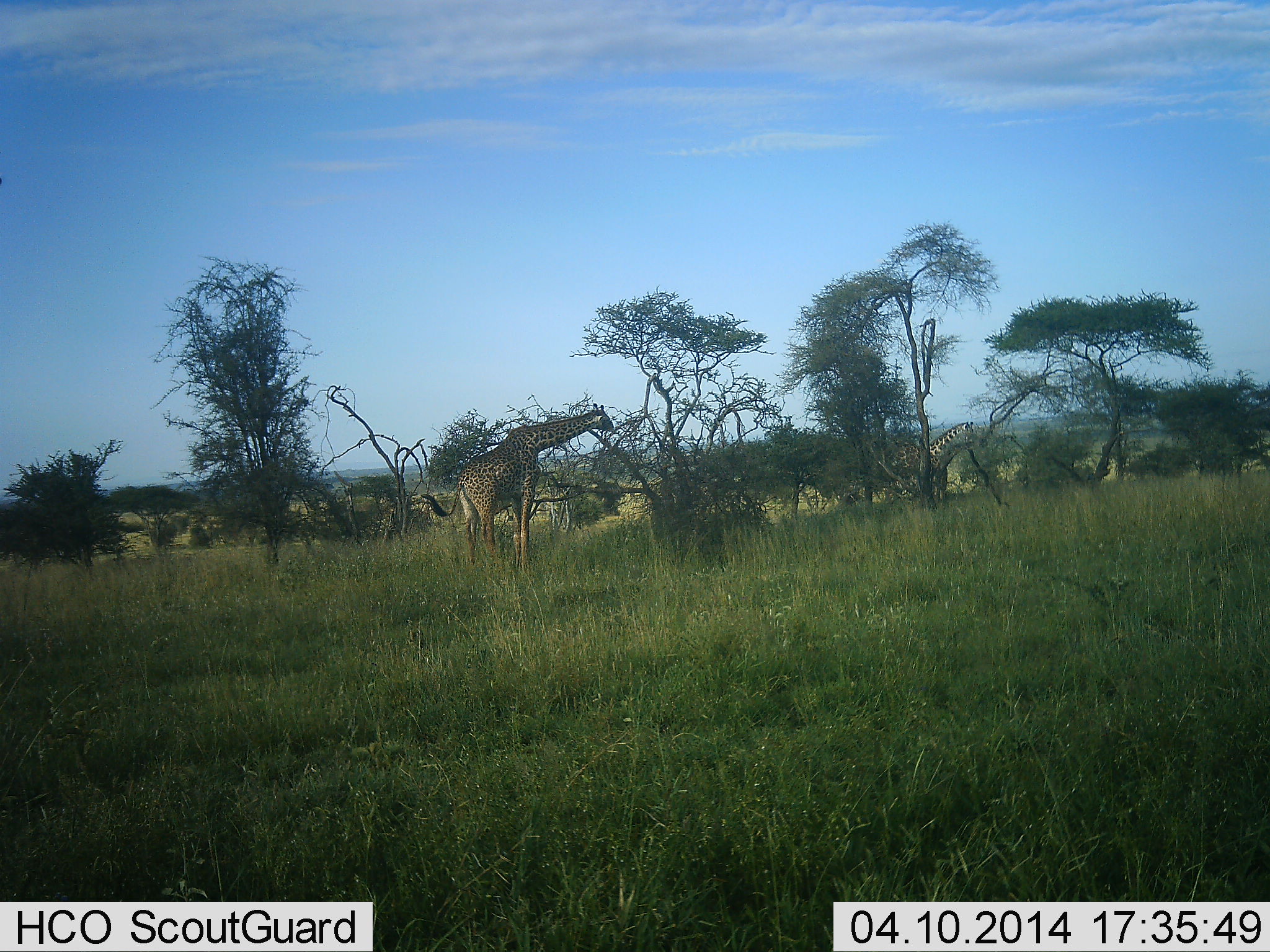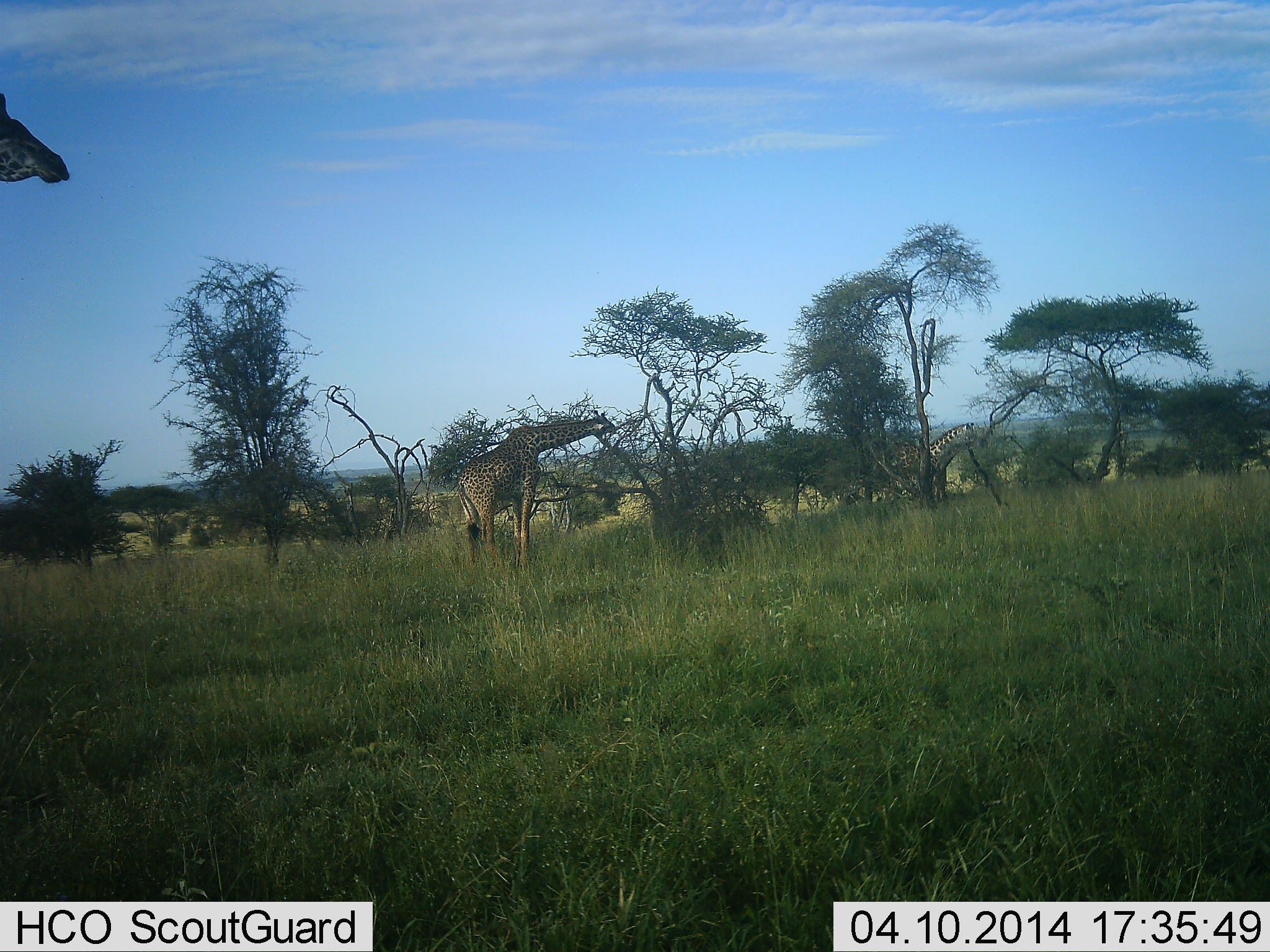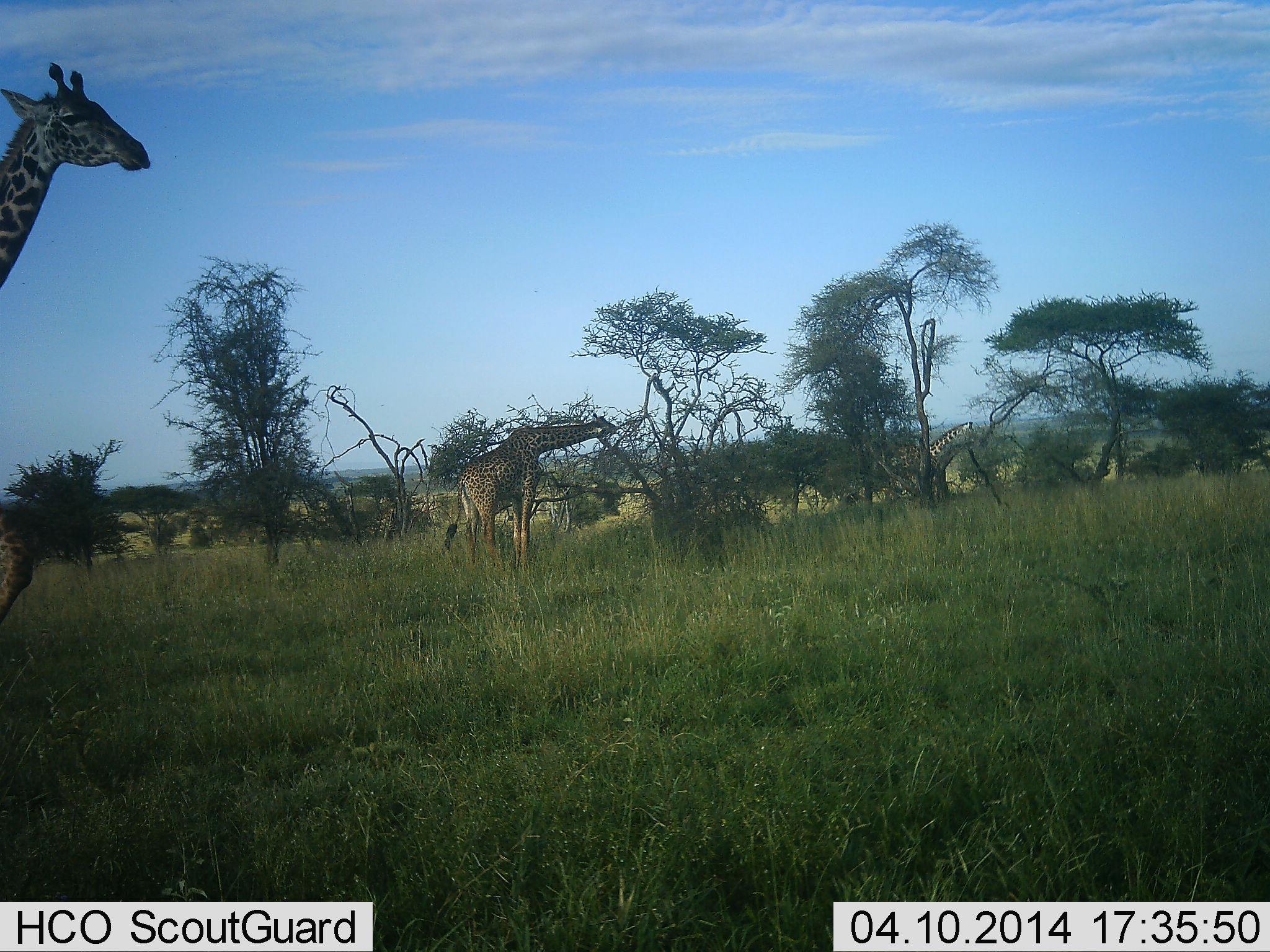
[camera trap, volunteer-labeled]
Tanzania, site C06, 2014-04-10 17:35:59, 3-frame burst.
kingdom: Animalia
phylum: Chordata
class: Mammalia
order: Artiodactyla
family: Giraffidae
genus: Giraffa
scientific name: Giraffa camelopardalis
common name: giraffe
Giraffe (Giraffa camelopardalis), count 3. Behavior (volunteer vote fractions): standing 20%, resting 0%, moving 70%, interacting 0%. Young present (vote fraction): 0%. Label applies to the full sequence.